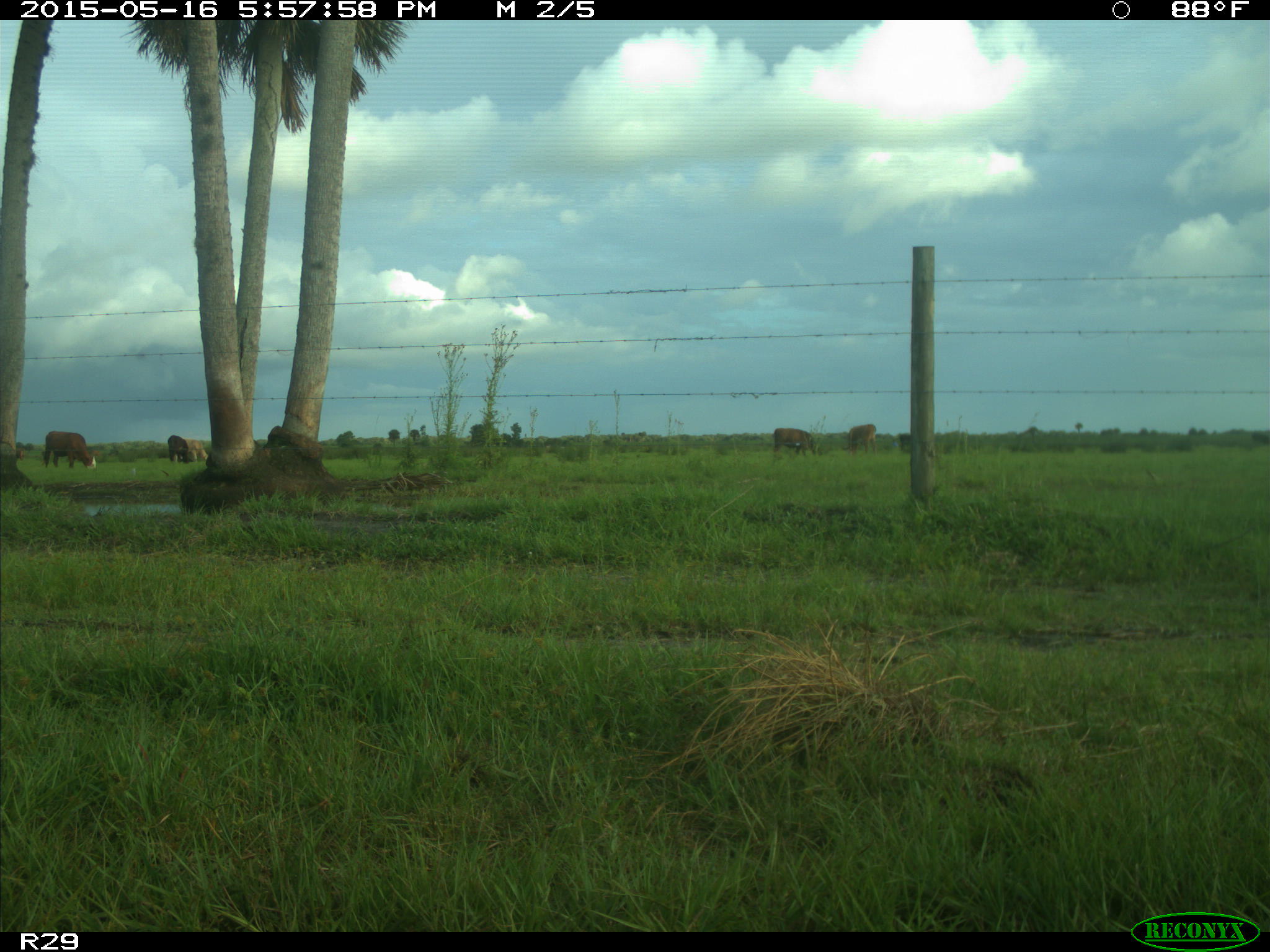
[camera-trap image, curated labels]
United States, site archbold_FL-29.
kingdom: Animalia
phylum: Chordata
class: Mammalia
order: Artiodactyla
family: Bovidae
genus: Bos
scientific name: Bos taurus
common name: domestic cow